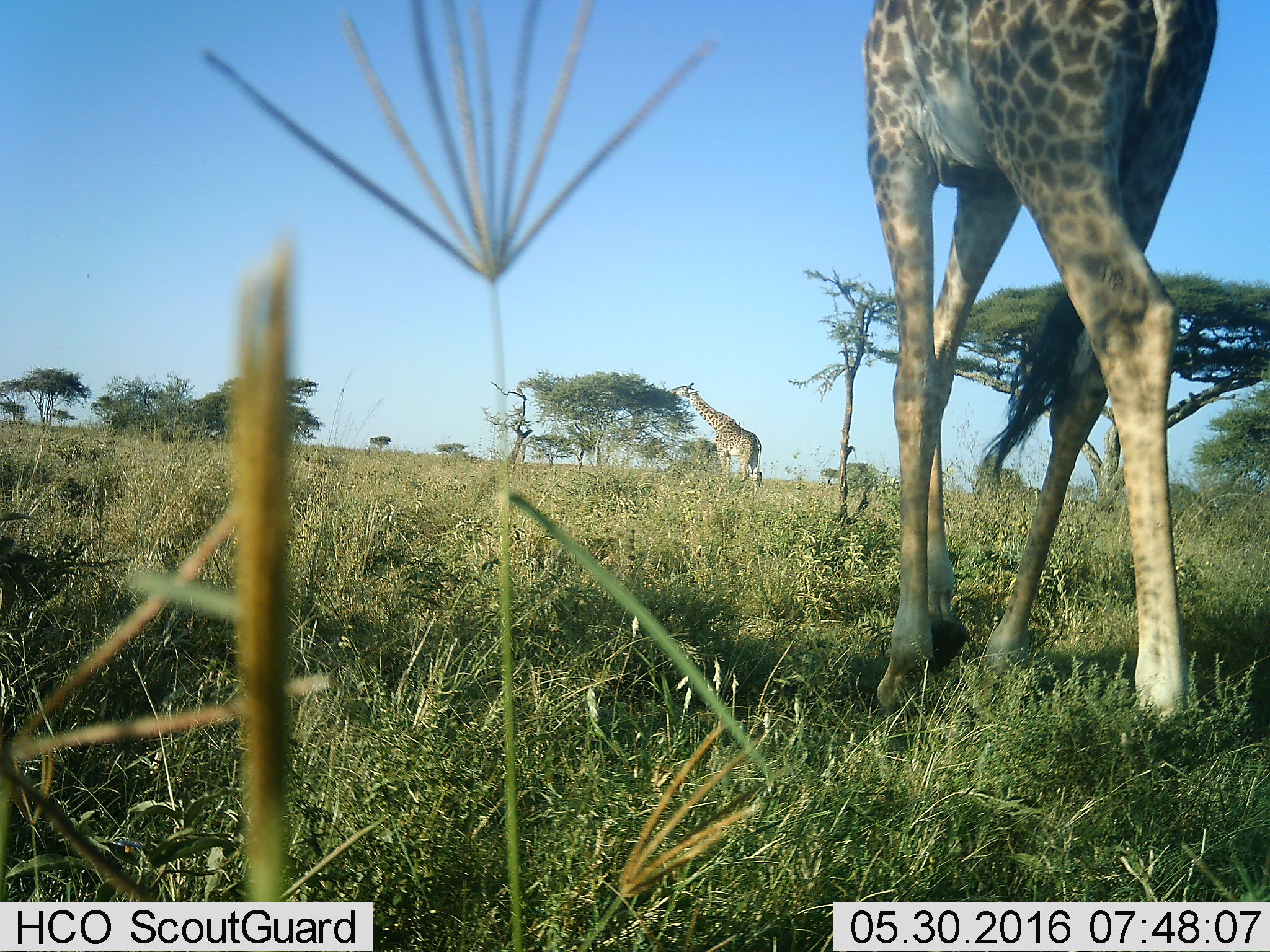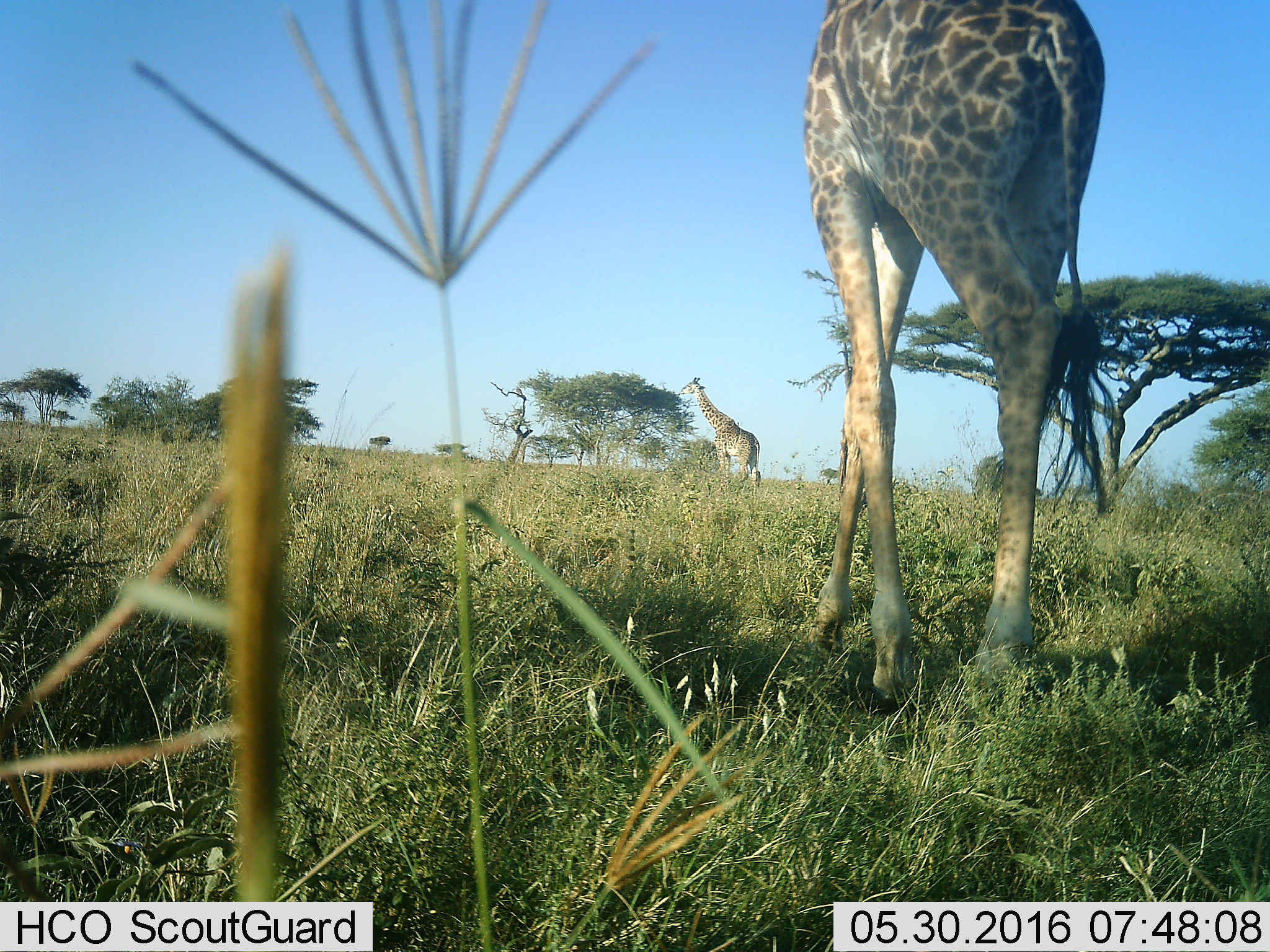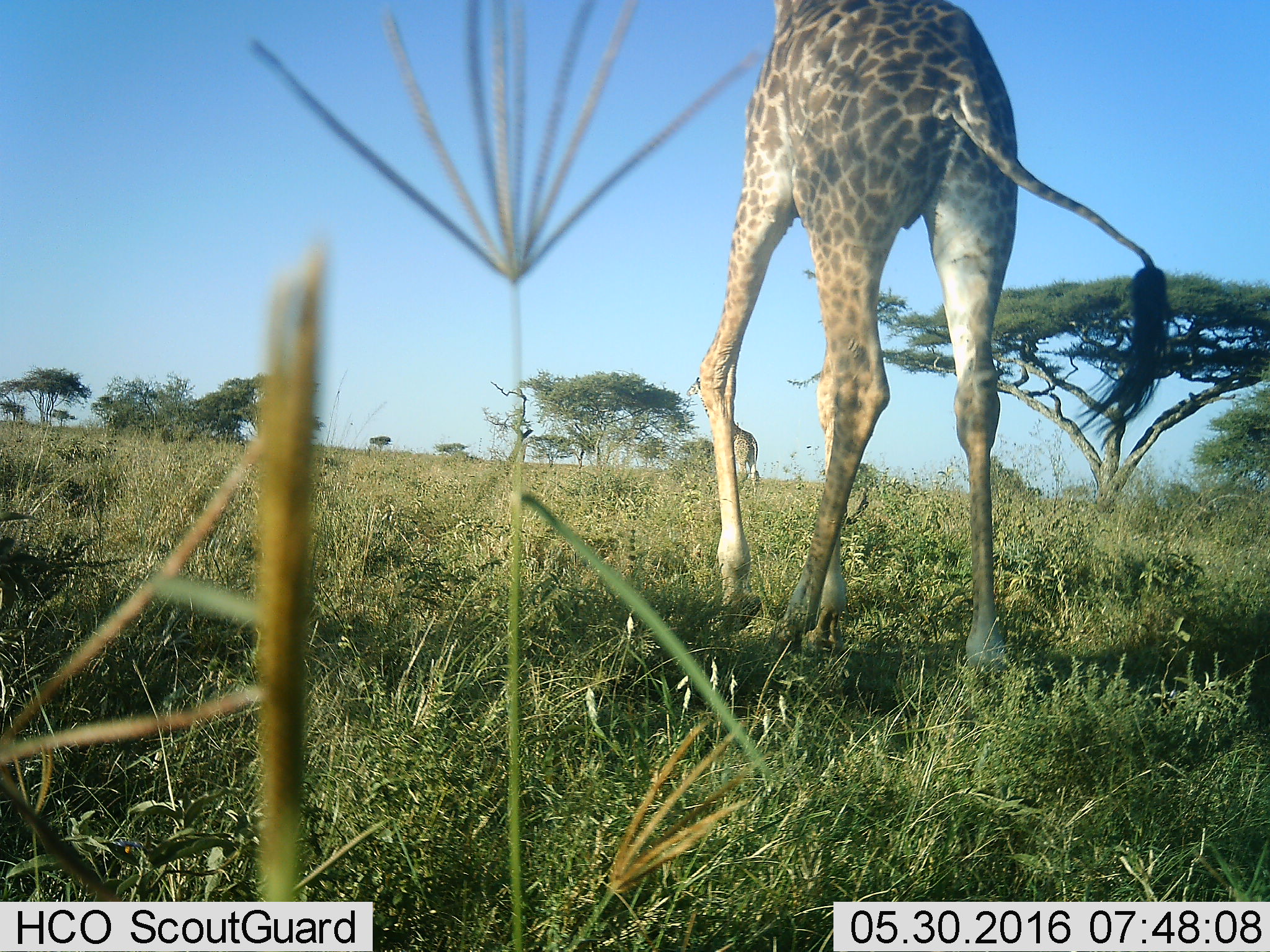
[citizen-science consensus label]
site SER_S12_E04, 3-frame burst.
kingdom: Animalia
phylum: Chordata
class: Mammalia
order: Artiodactyla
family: Giraffidae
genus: Giraffa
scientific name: Giraffa camelopardalis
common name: giraffe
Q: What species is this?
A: Giraffe (Giraffa camelopardalis).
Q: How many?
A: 2.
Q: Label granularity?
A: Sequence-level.